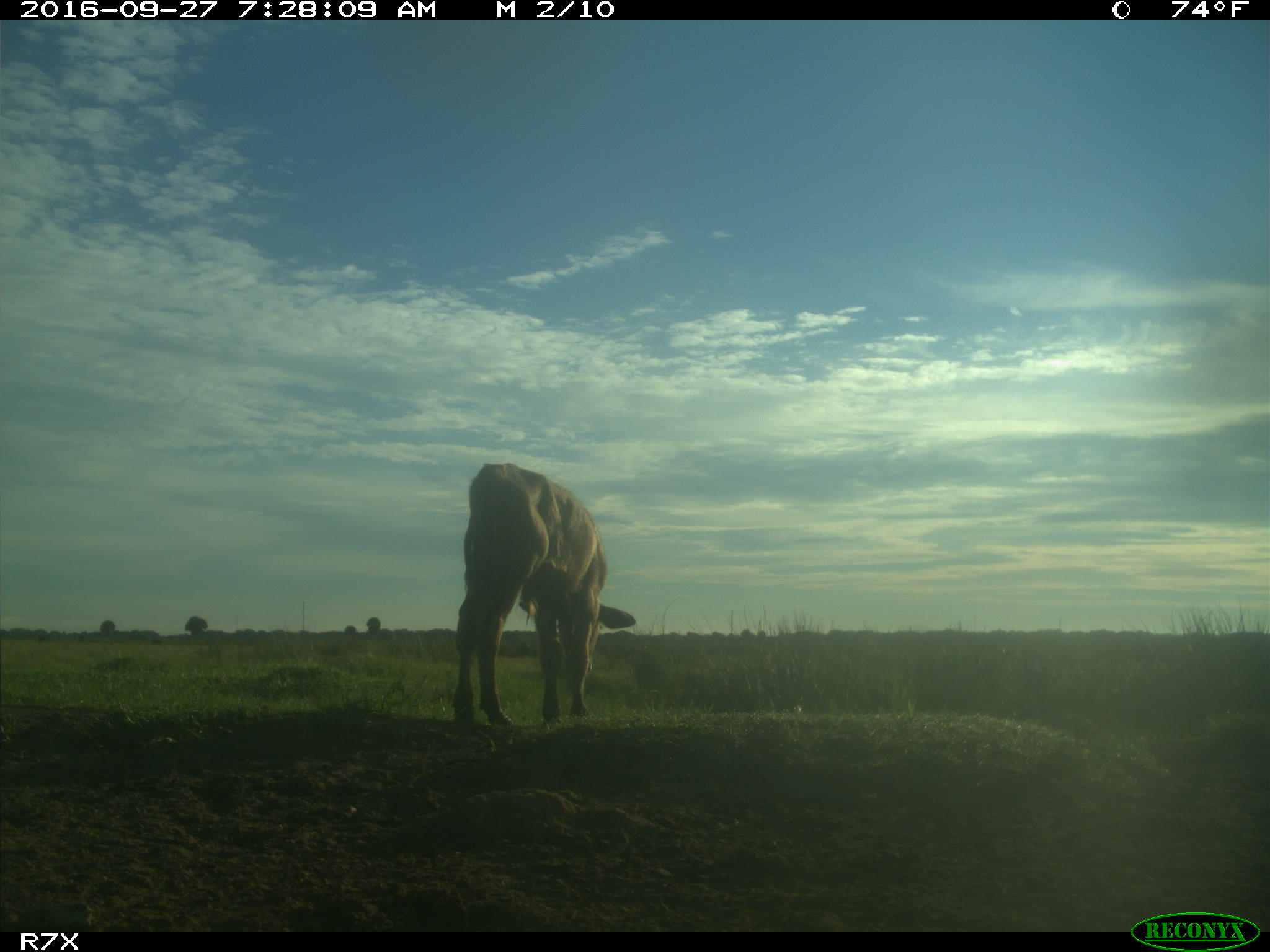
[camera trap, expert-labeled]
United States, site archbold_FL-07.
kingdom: Animalia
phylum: Chordata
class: Mammalia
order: Artiodactyla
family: Bovidae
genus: Bos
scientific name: Bos taurus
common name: domestic cow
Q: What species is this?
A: Bos taurus (domestic cow).